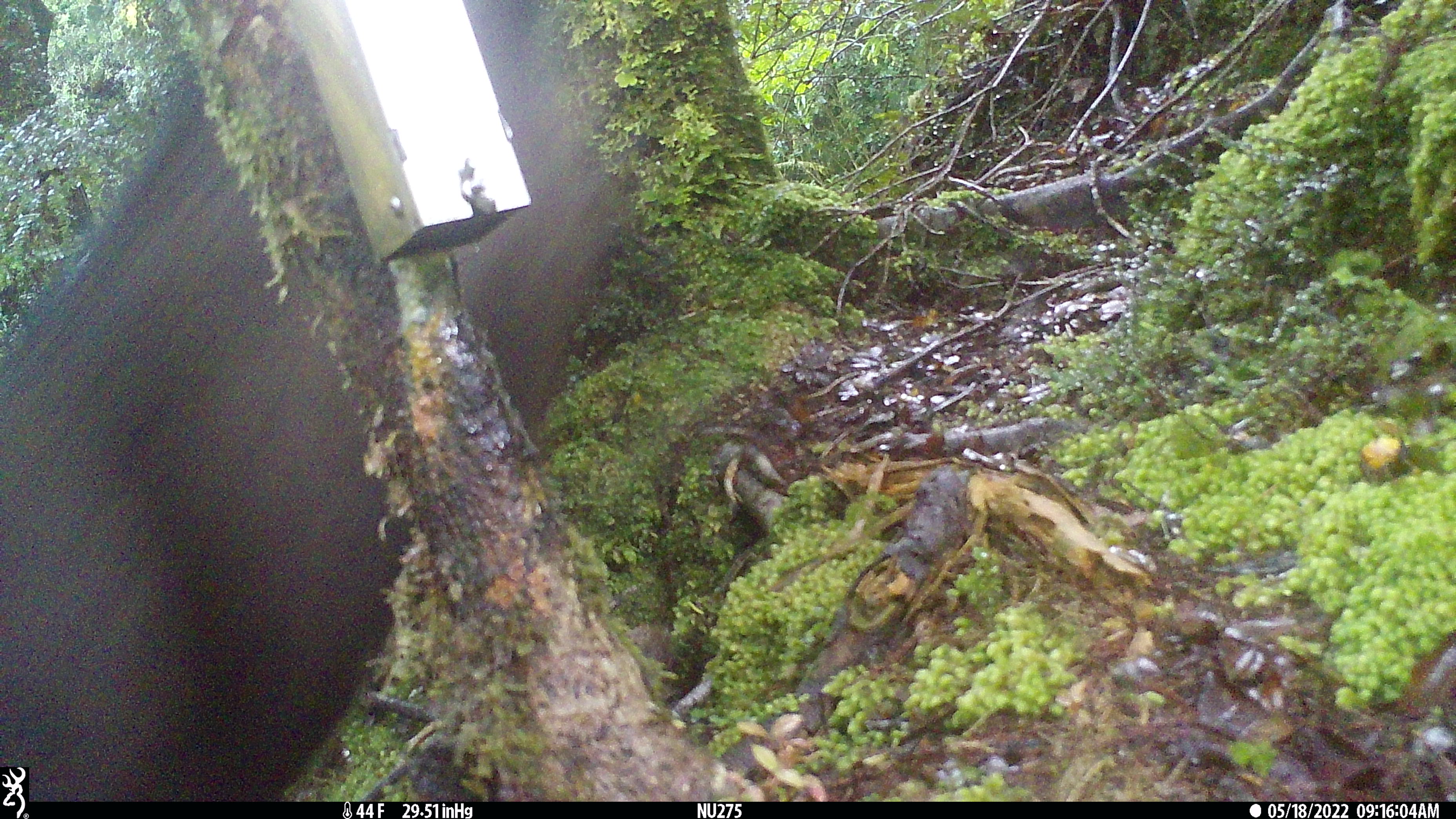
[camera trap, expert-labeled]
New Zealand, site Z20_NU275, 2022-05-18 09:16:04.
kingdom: Animalia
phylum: Chordata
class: Mammalia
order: Artiodactyla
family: Bovidae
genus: Rupicapra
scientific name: Rupicapra rupicapra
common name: alpine chamois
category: chamois